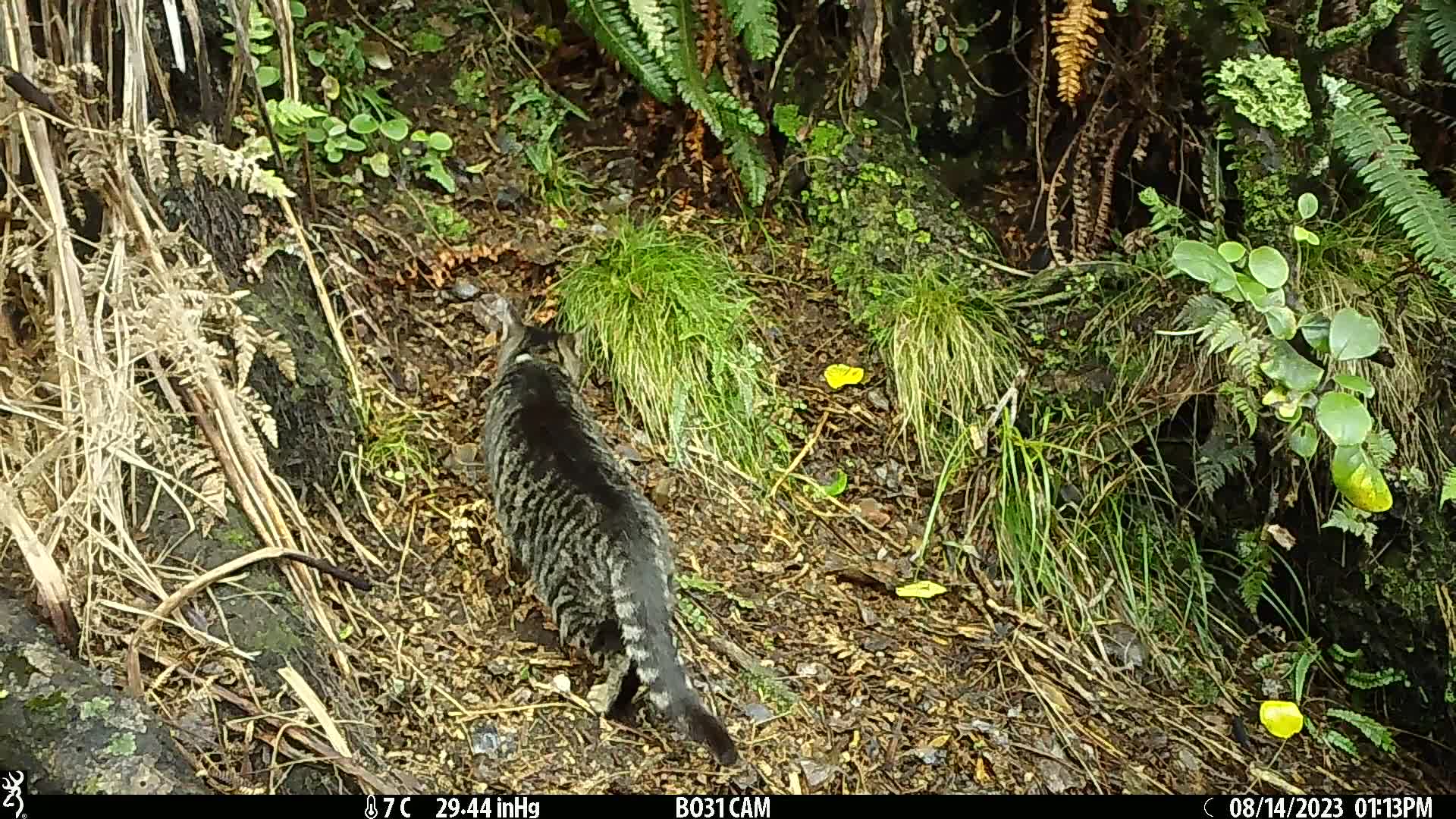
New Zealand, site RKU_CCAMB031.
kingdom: Animalia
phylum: Chordata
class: Mammalia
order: Carnivora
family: Felidae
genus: Felis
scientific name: Felis catus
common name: domestic cat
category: cat